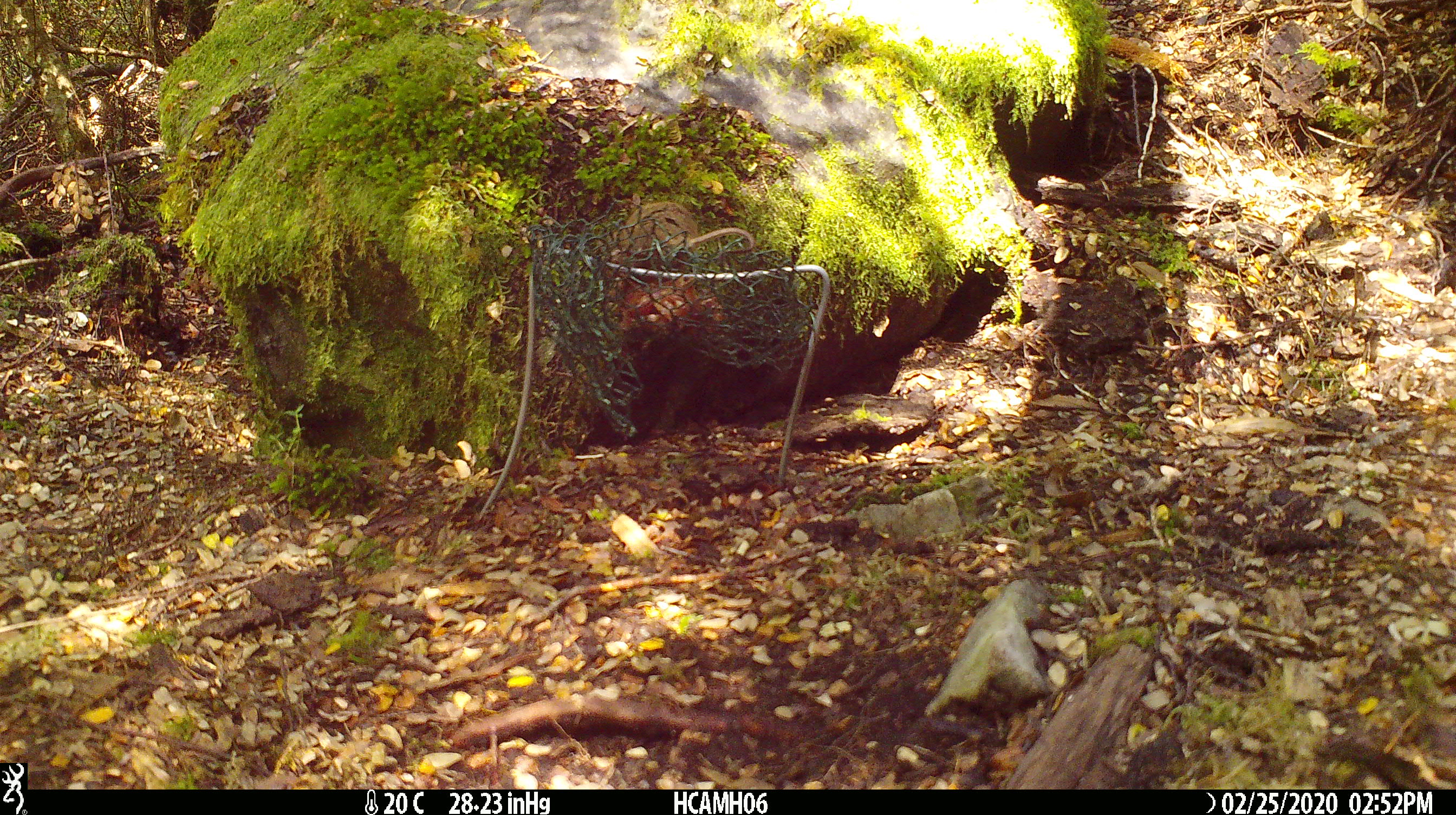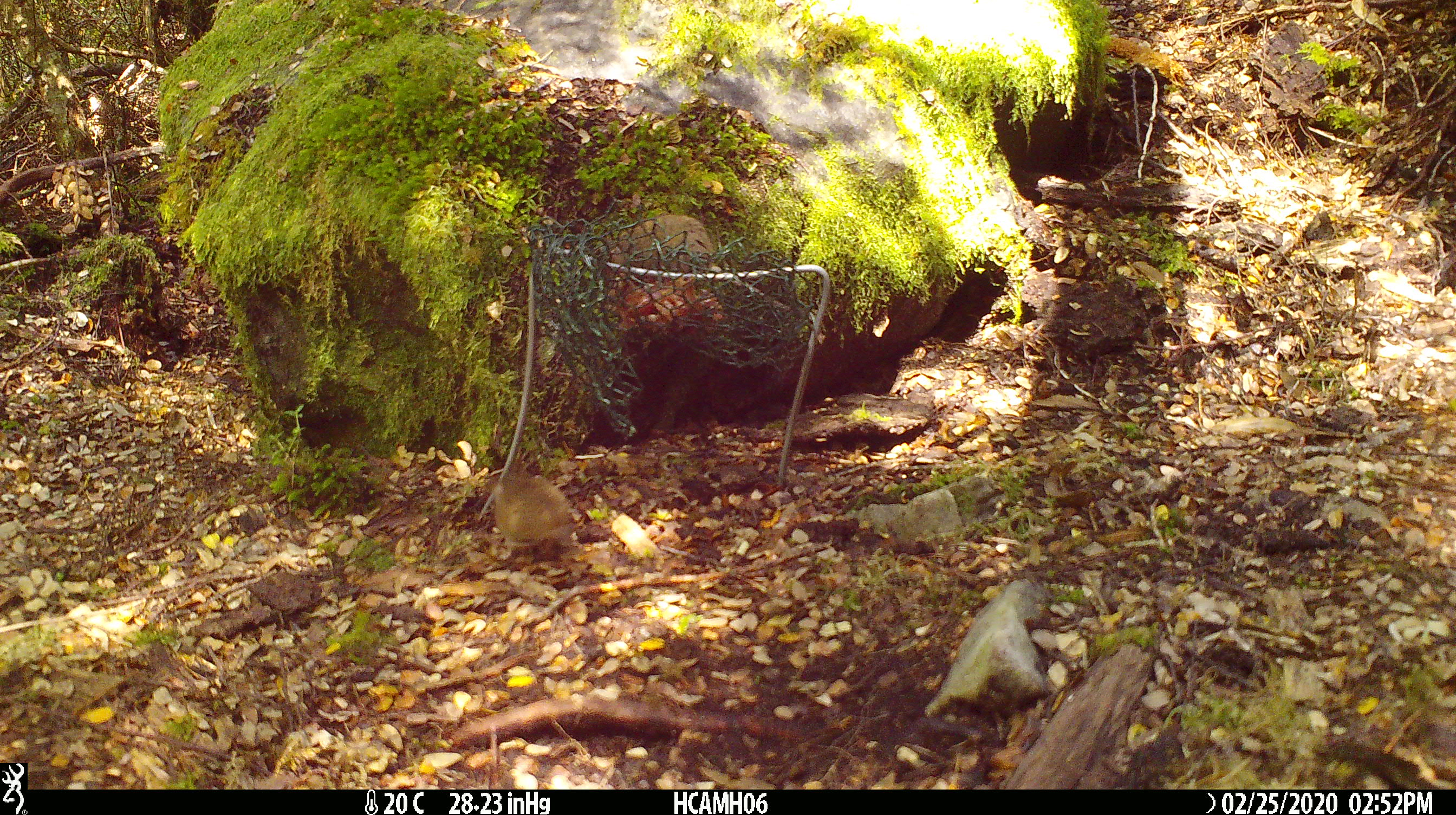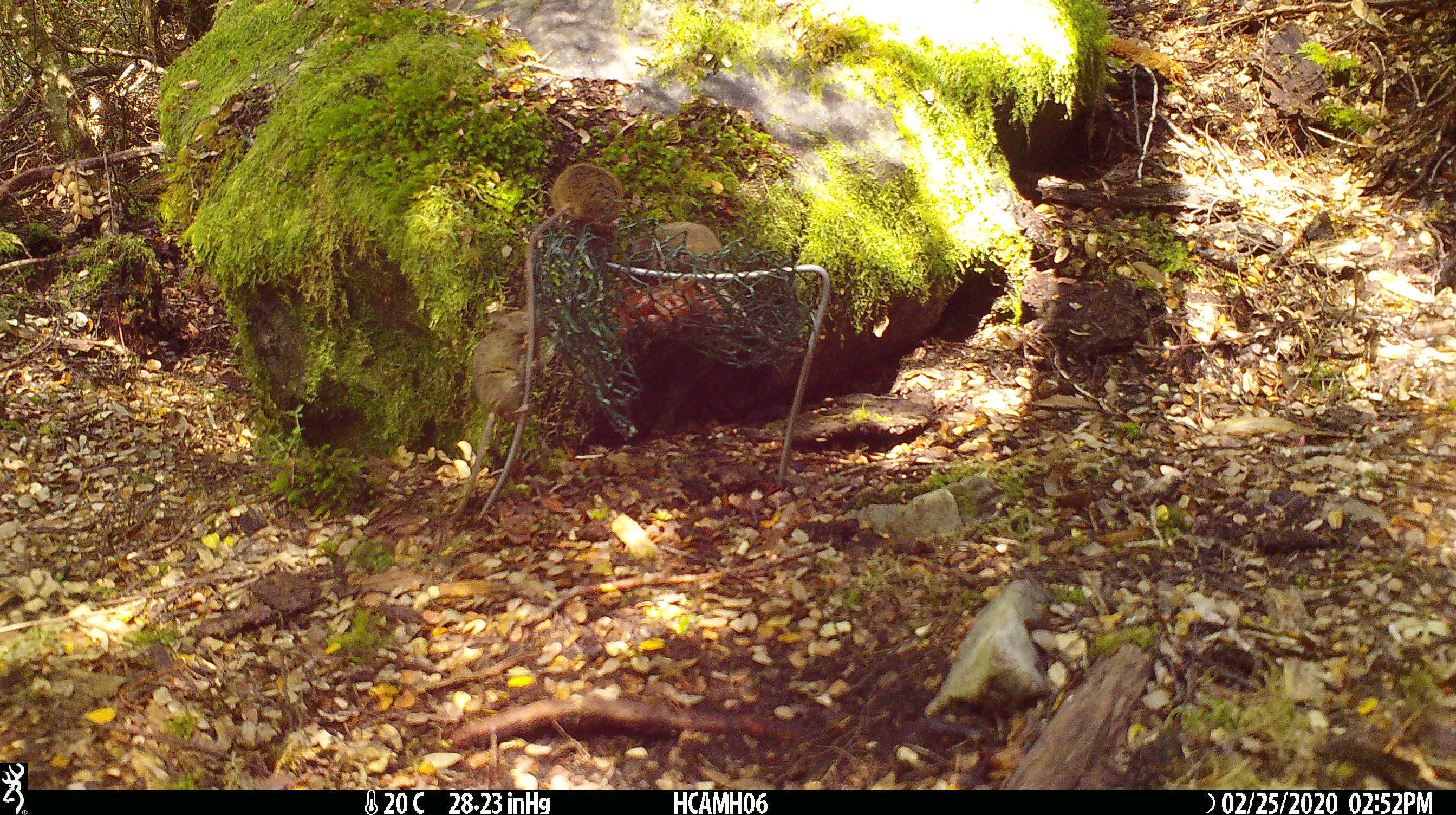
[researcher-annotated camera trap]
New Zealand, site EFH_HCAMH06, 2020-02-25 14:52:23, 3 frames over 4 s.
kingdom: Animalia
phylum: Chordata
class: Mammalia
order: Rodentia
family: Muridae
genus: Mus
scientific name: Mus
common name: mouse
Mouse (Mus).